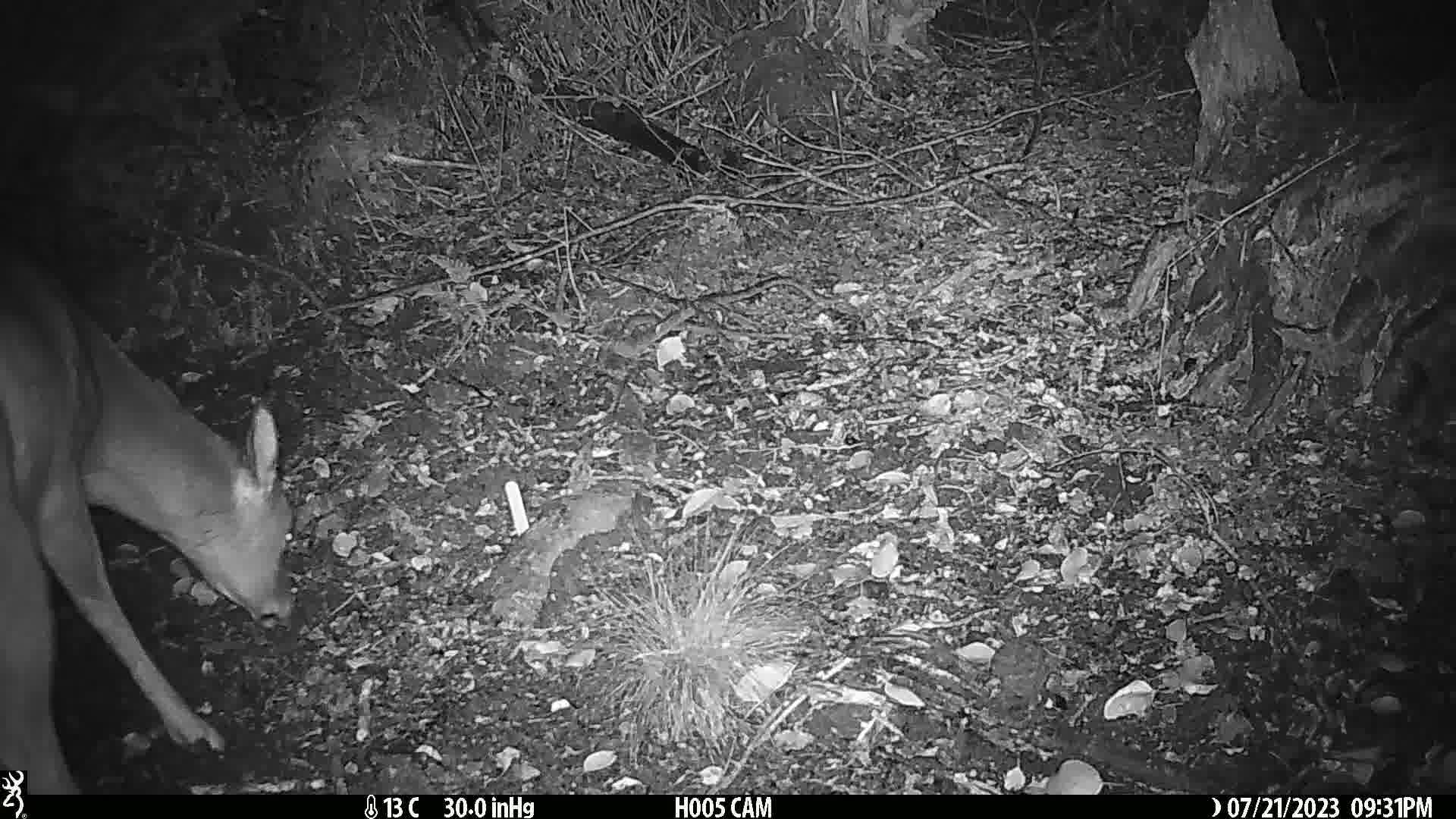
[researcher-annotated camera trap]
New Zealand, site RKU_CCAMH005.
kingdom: Animalia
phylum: Chordata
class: Mammalia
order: Artiodactyla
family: Cervidae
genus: Odocoileus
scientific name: Odocoileus virginianus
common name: white-tailed deer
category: white tailed deer